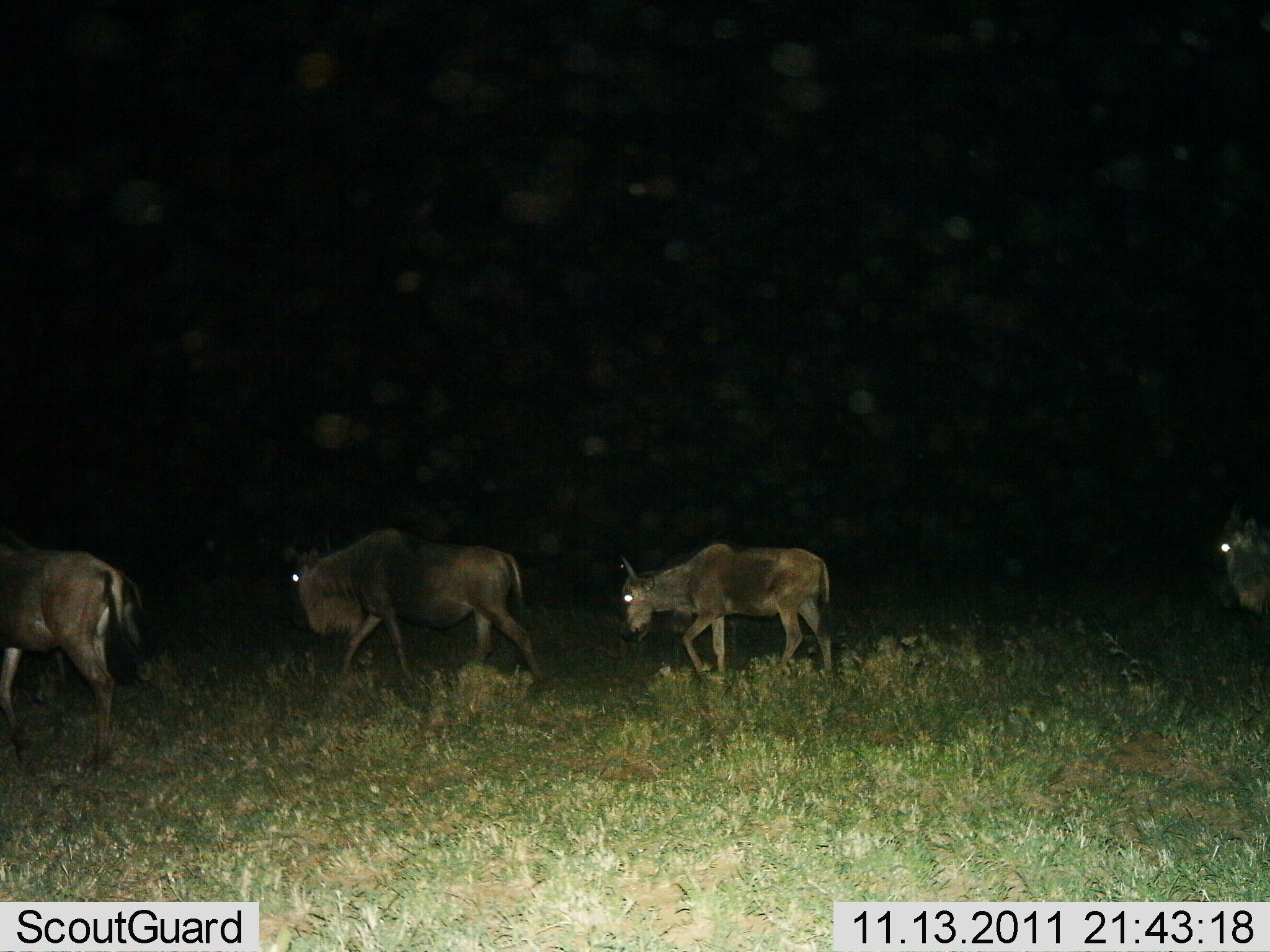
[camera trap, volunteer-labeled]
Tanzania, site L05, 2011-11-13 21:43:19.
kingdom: Animalia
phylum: Chordata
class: Mammalia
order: Artiodactyla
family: Bovidae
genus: Connochaetes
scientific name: Connochaetes taurinus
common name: blue wildebeest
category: wildebeest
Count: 4.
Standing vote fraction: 0%.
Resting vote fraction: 0%.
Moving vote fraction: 100%.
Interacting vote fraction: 0%.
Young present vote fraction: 8%.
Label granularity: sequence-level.